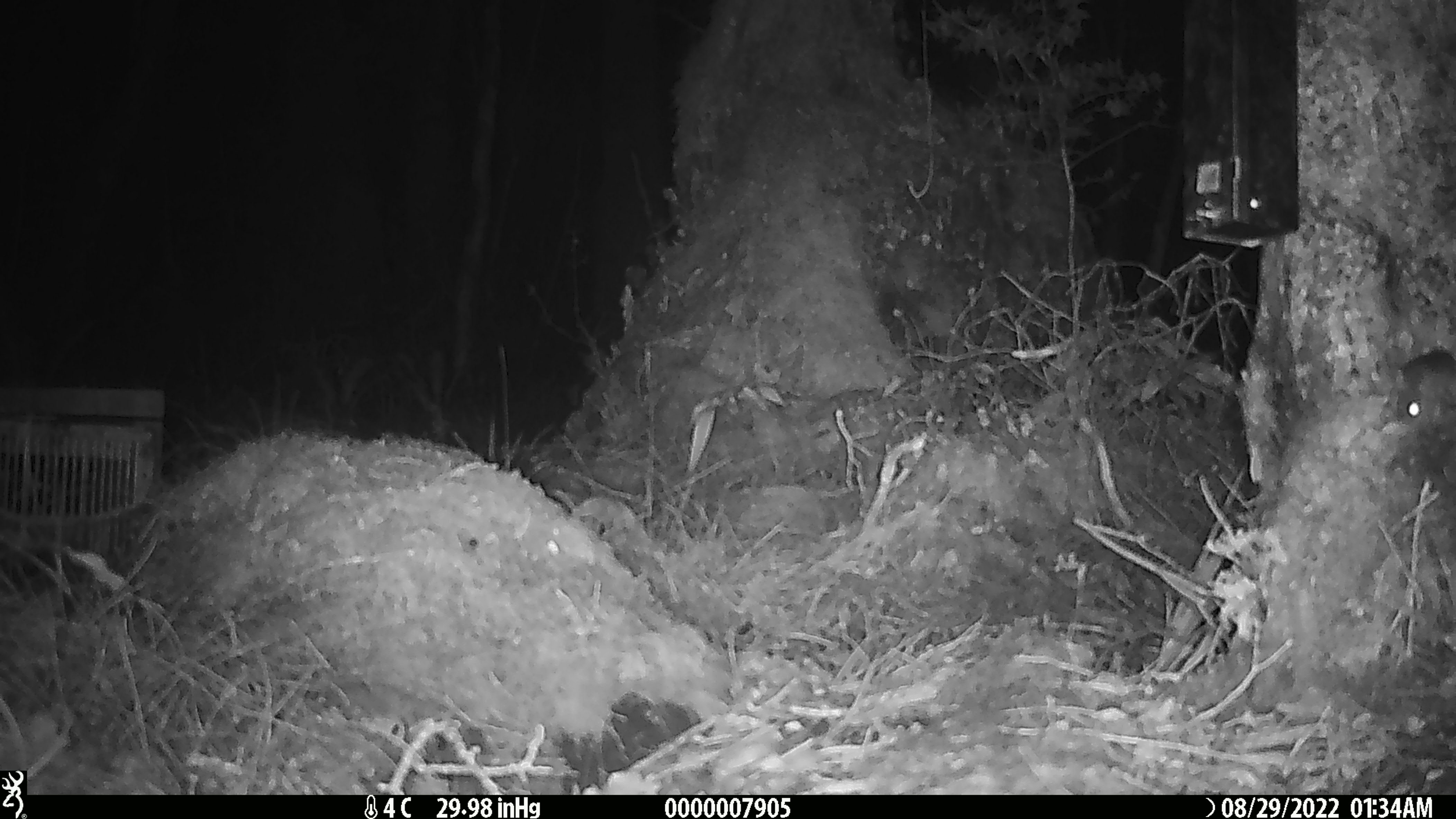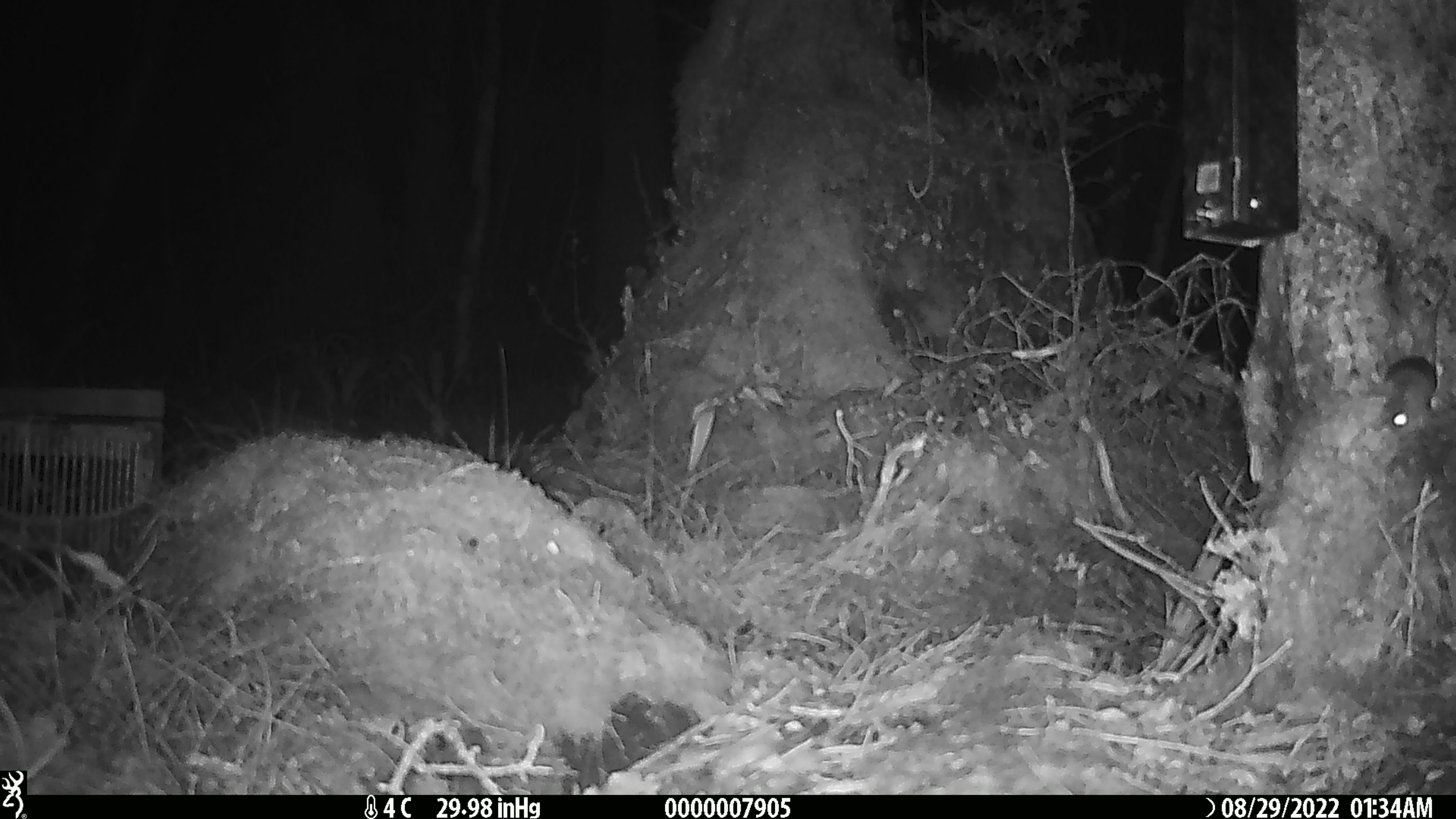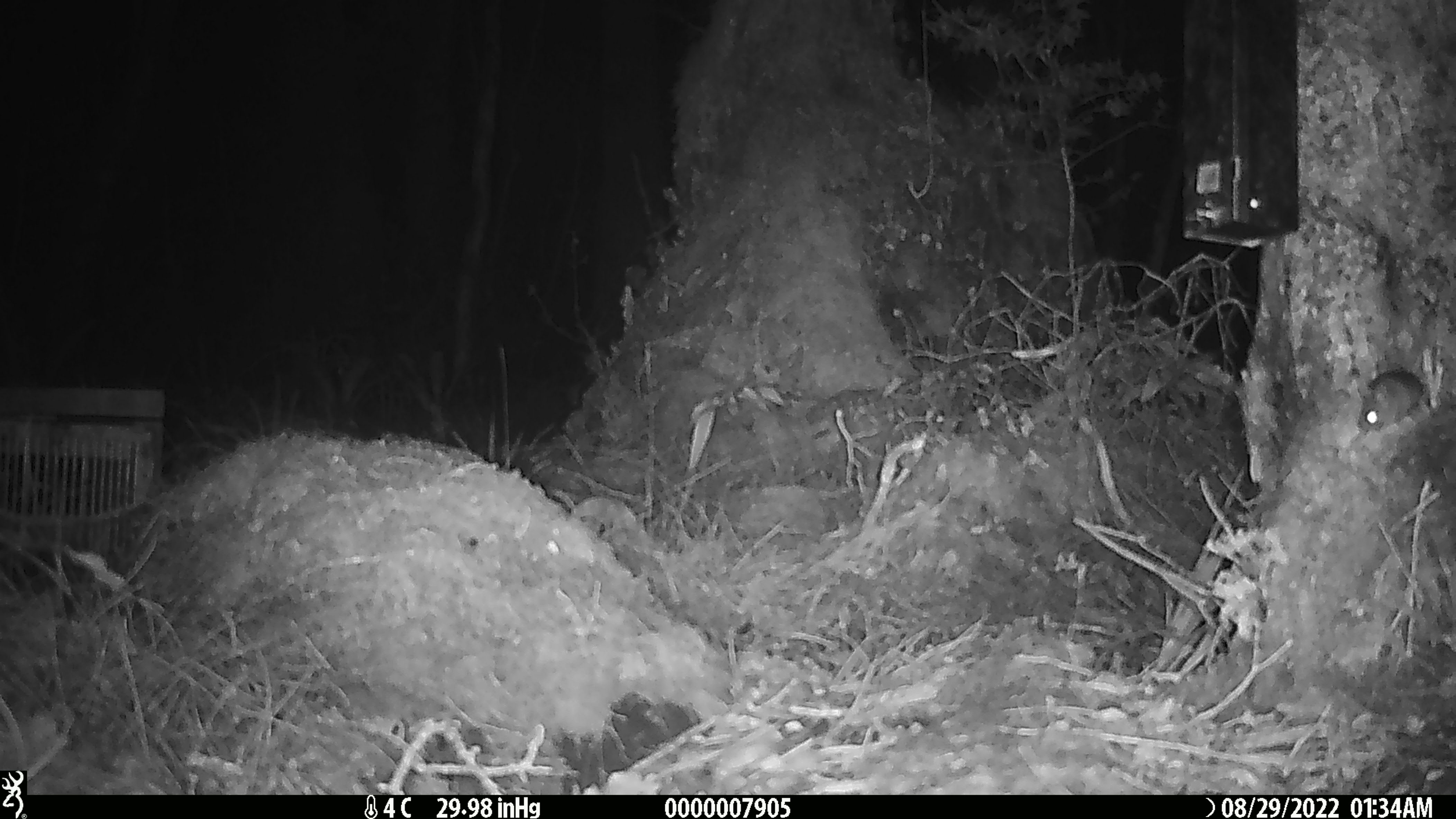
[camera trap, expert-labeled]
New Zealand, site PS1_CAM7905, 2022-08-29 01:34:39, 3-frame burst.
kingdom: Animalia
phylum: Chordata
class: Mammalia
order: Rodentia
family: Muridae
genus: Mus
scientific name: Mus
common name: mouse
Mouse (Mus).